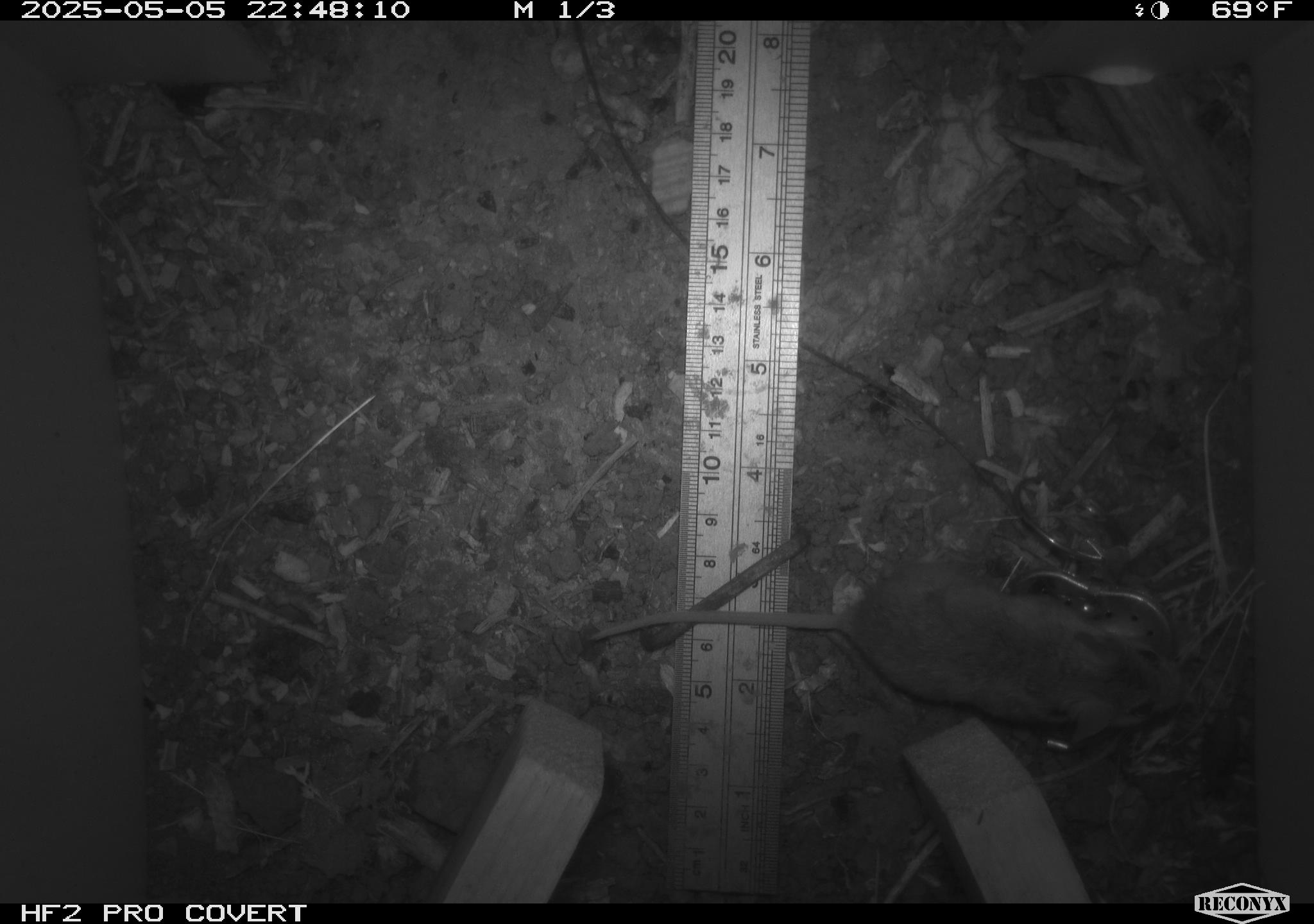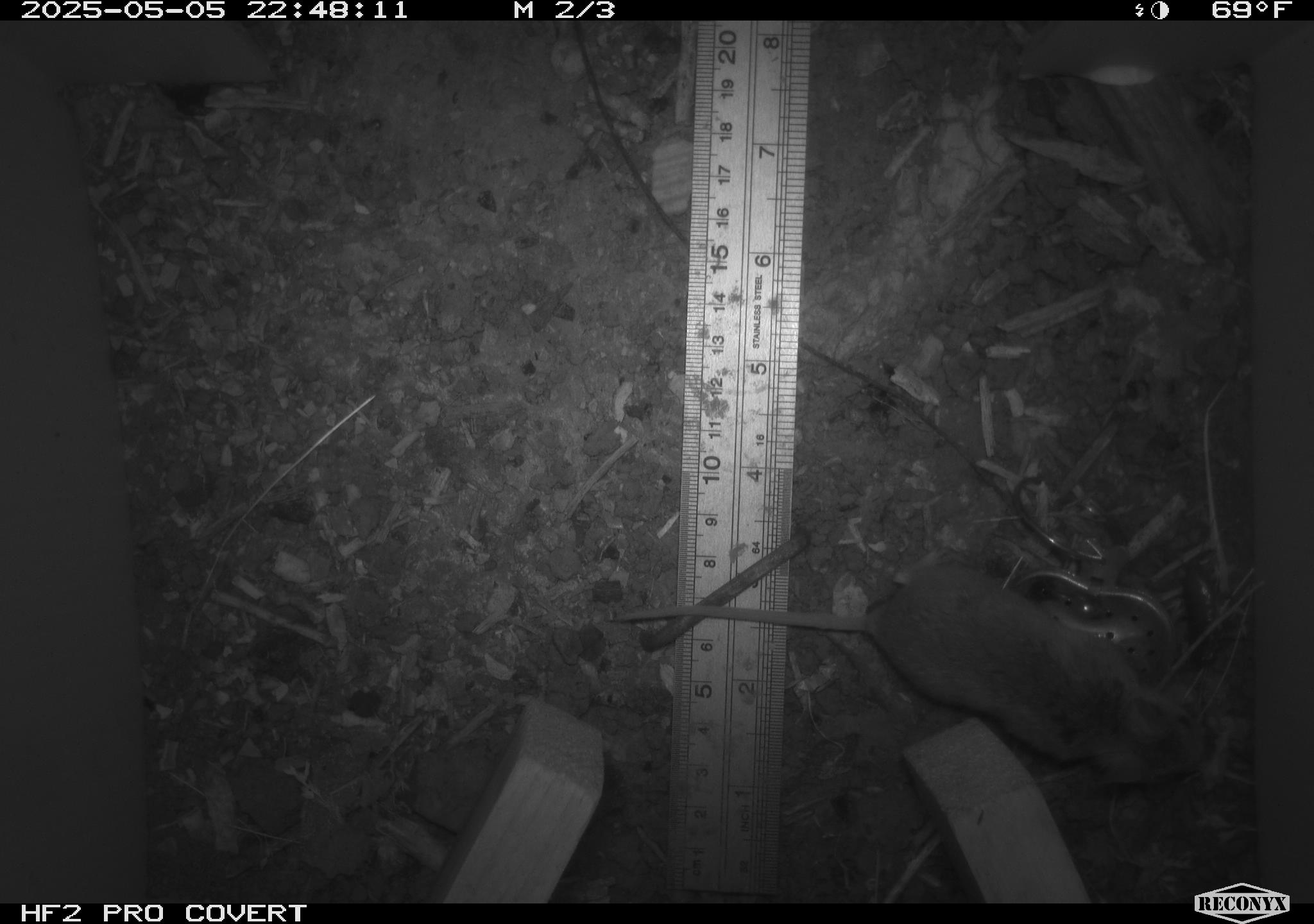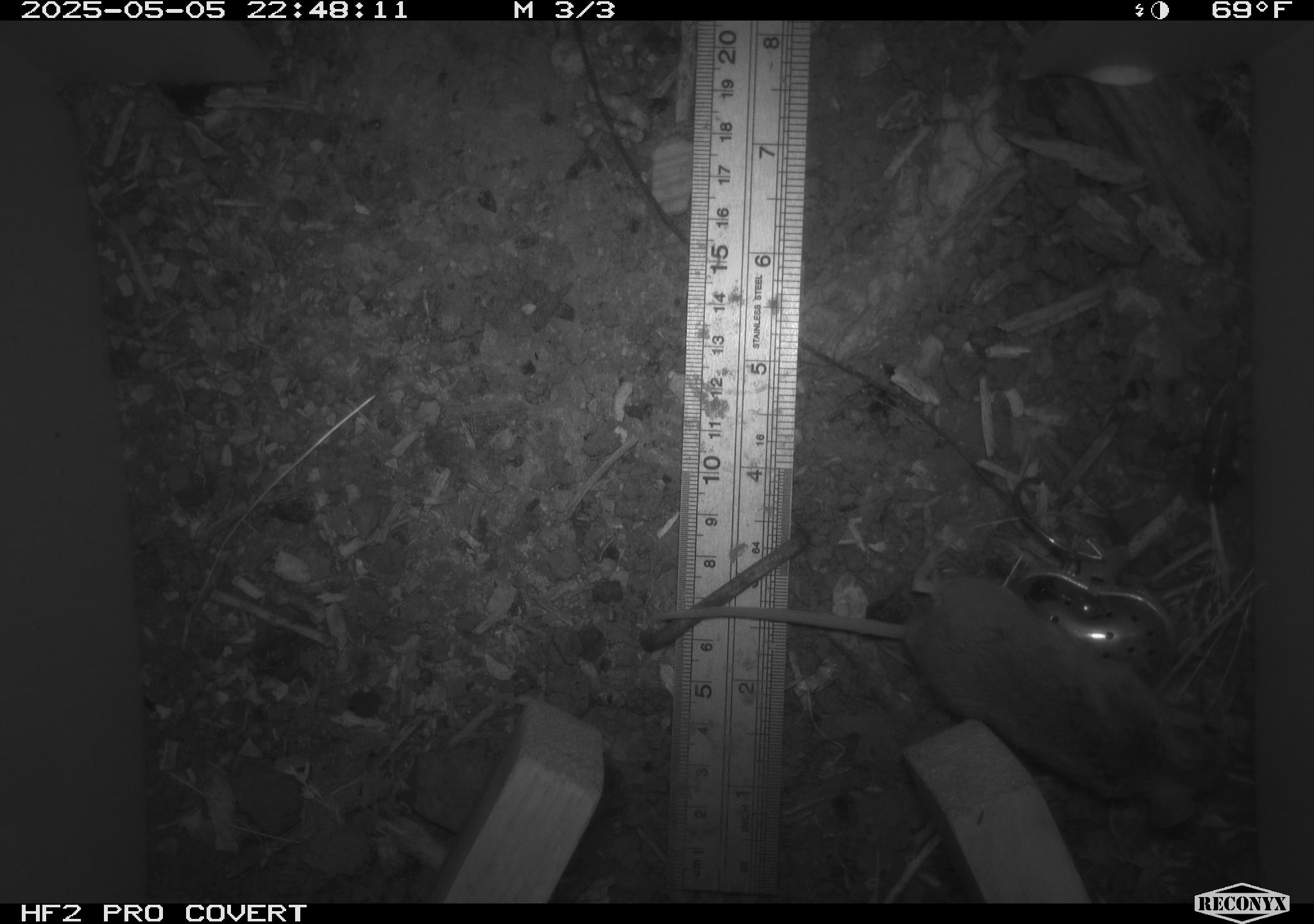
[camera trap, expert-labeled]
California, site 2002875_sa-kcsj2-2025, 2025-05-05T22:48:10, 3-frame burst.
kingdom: Animalia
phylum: Chordata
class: Mammalia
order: Rodentia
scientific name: Rodentia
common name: rodent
Rodent (Rodentia).